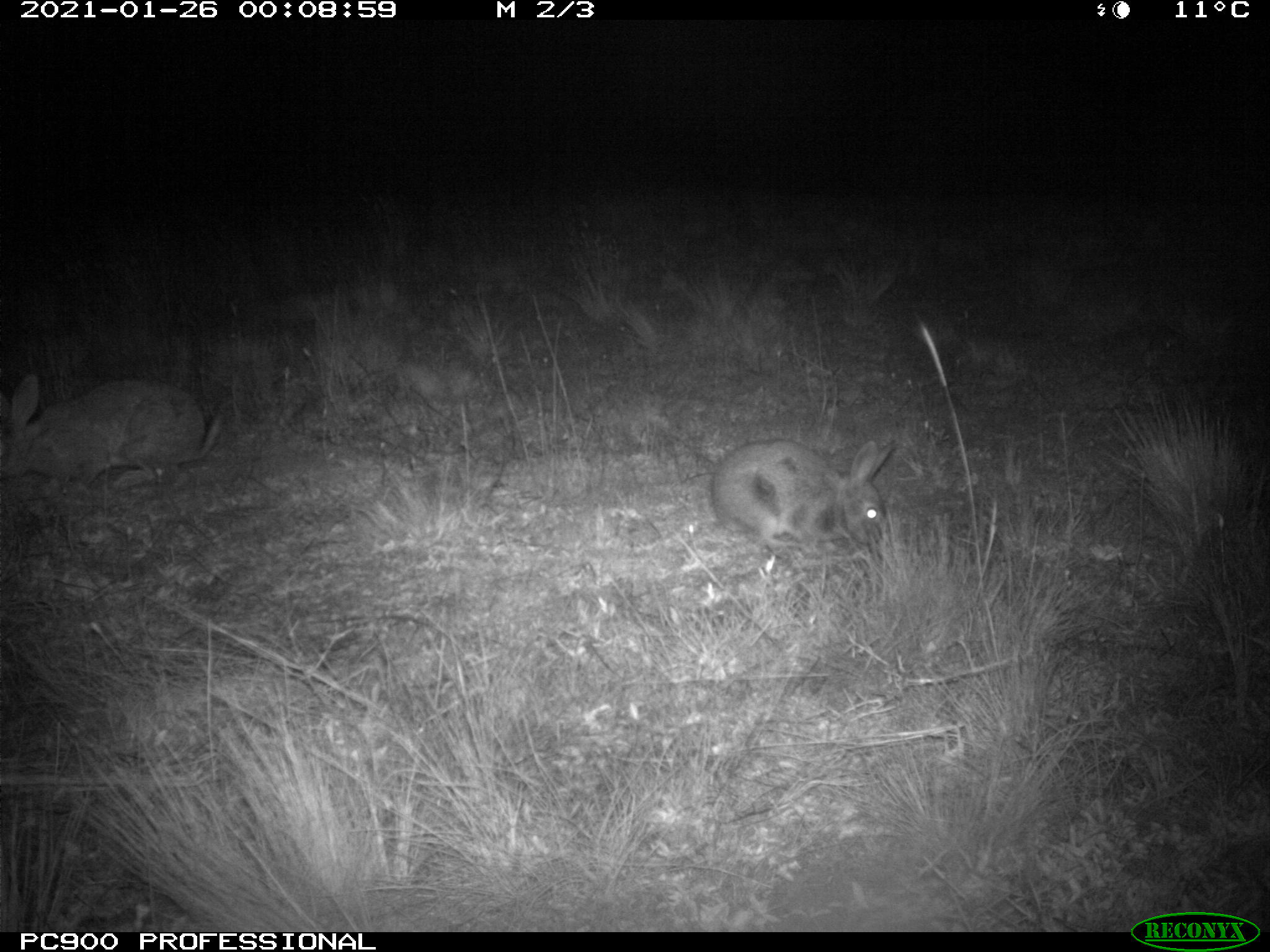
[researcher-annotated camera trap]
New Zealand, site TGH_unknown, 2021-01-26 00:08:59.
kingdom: Animalia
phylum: Chordata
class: Mammalia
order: Lagomorpha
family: Leporidae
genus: Oryctolagus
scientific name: Oryctolagus cuniculus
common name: european rabbit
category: rabbit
Rabbit (european rabbit) (Oryctolagus cuniculus).